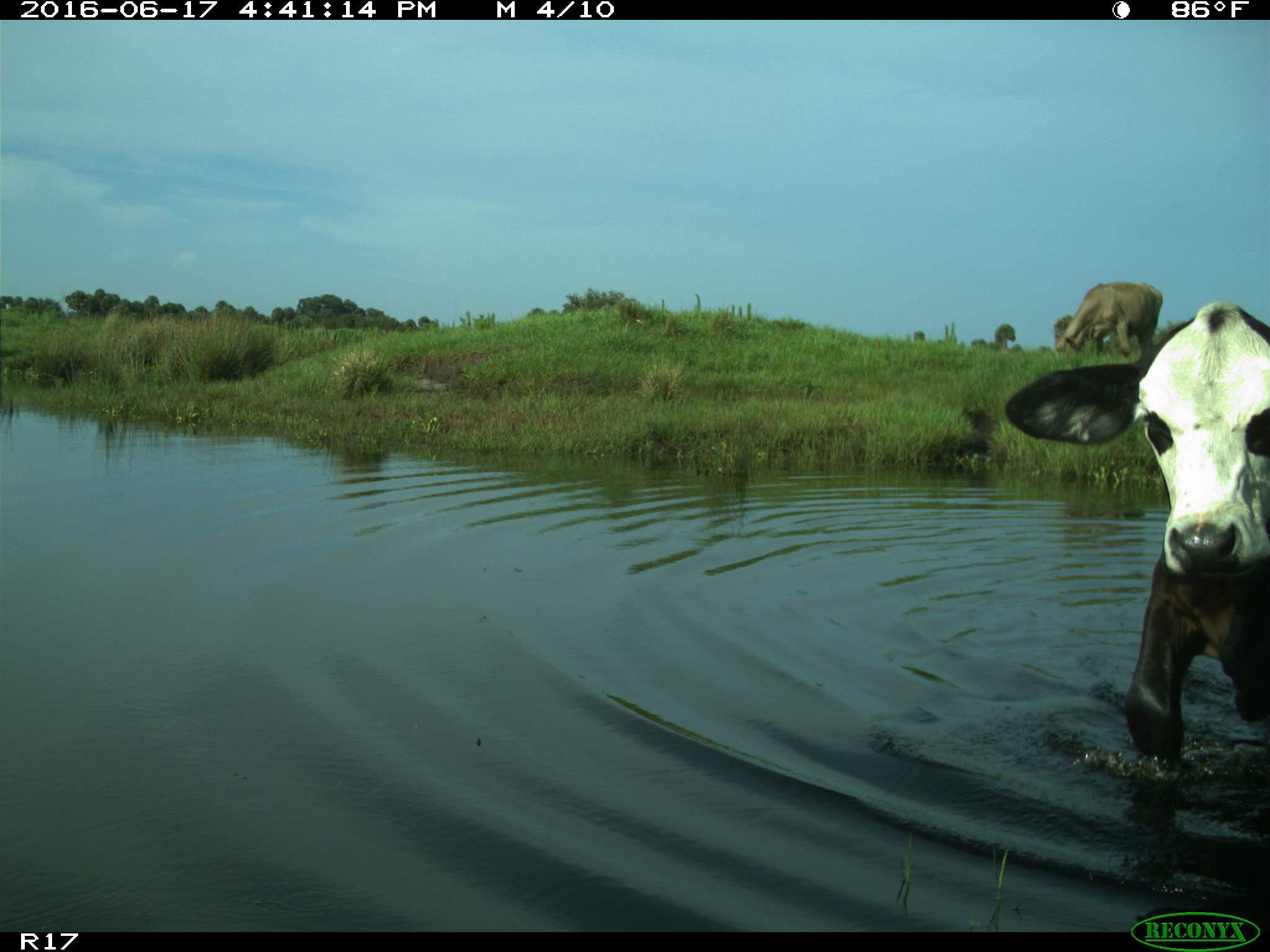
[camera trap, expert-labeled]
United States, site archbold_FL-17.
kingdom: Animalia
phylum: Chordata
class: Mammalia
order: Artiodactyla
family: Bovidae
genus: Bos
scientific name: Bos taurus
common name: domestic cow